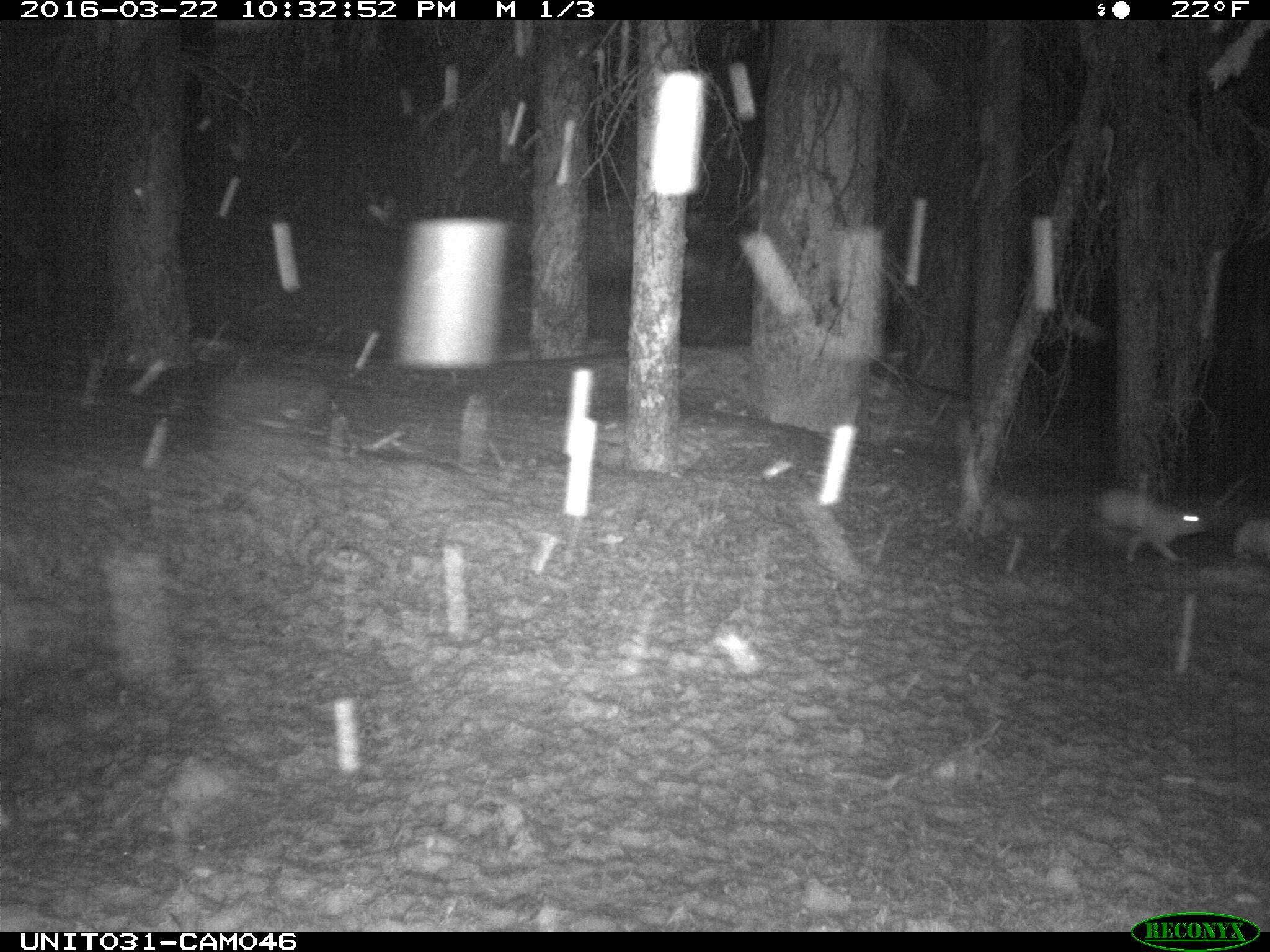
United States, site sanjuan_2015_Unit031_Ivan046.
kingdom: Animalia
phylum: Chordata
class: Mammalia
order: Lagomorpha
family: Leporidae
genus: Lepus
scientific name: Lepus americanus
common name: snowshoe hare